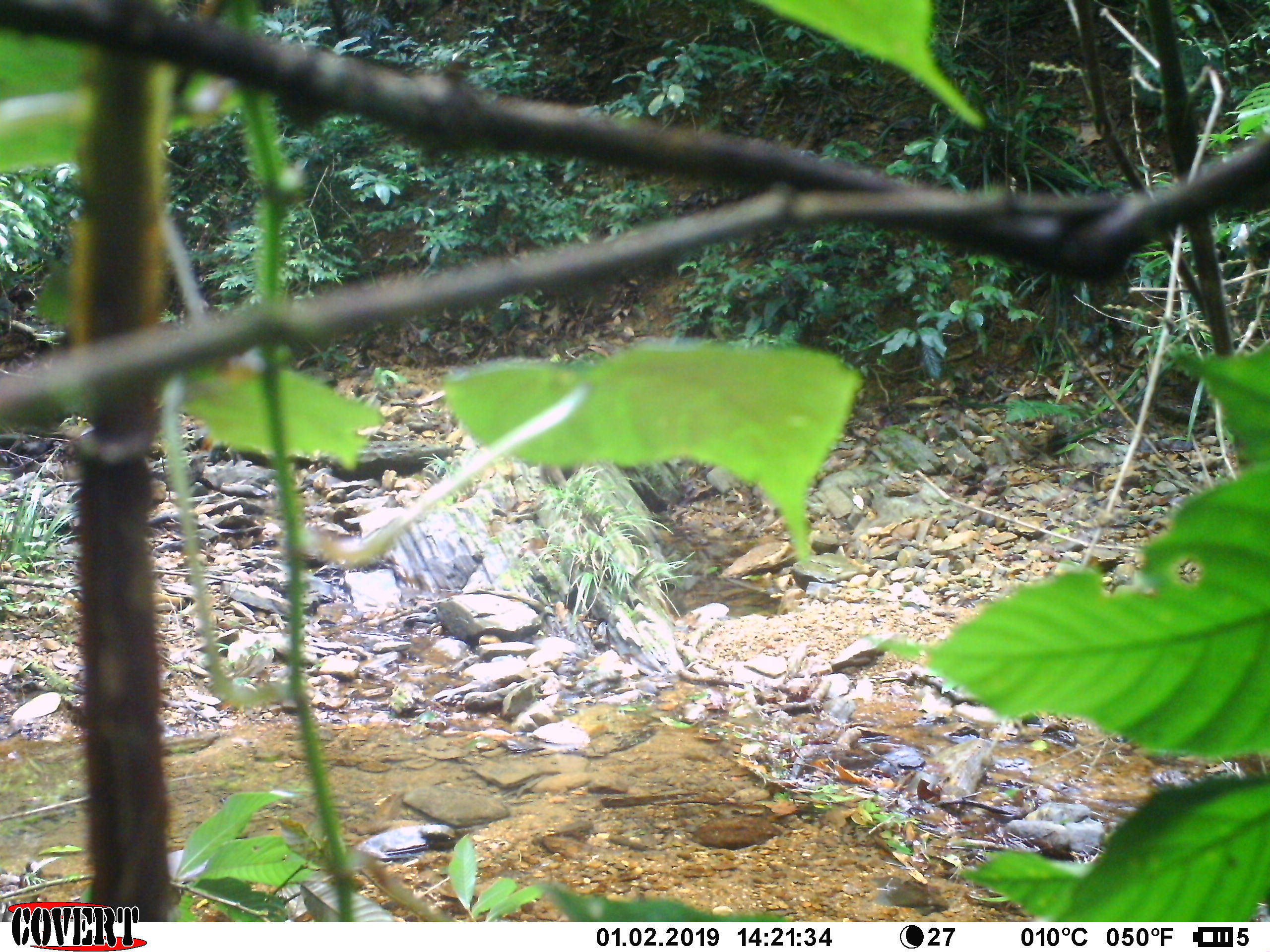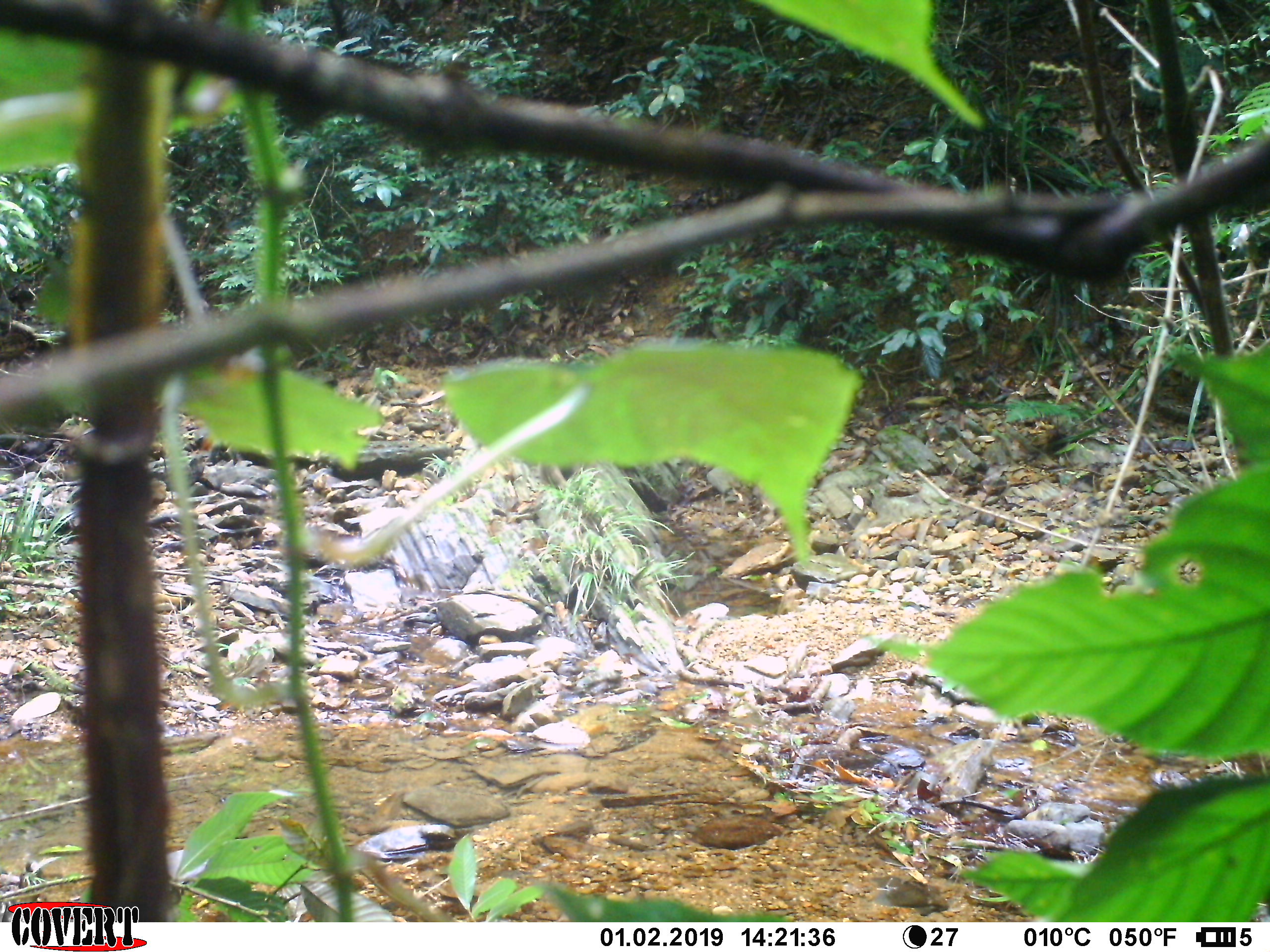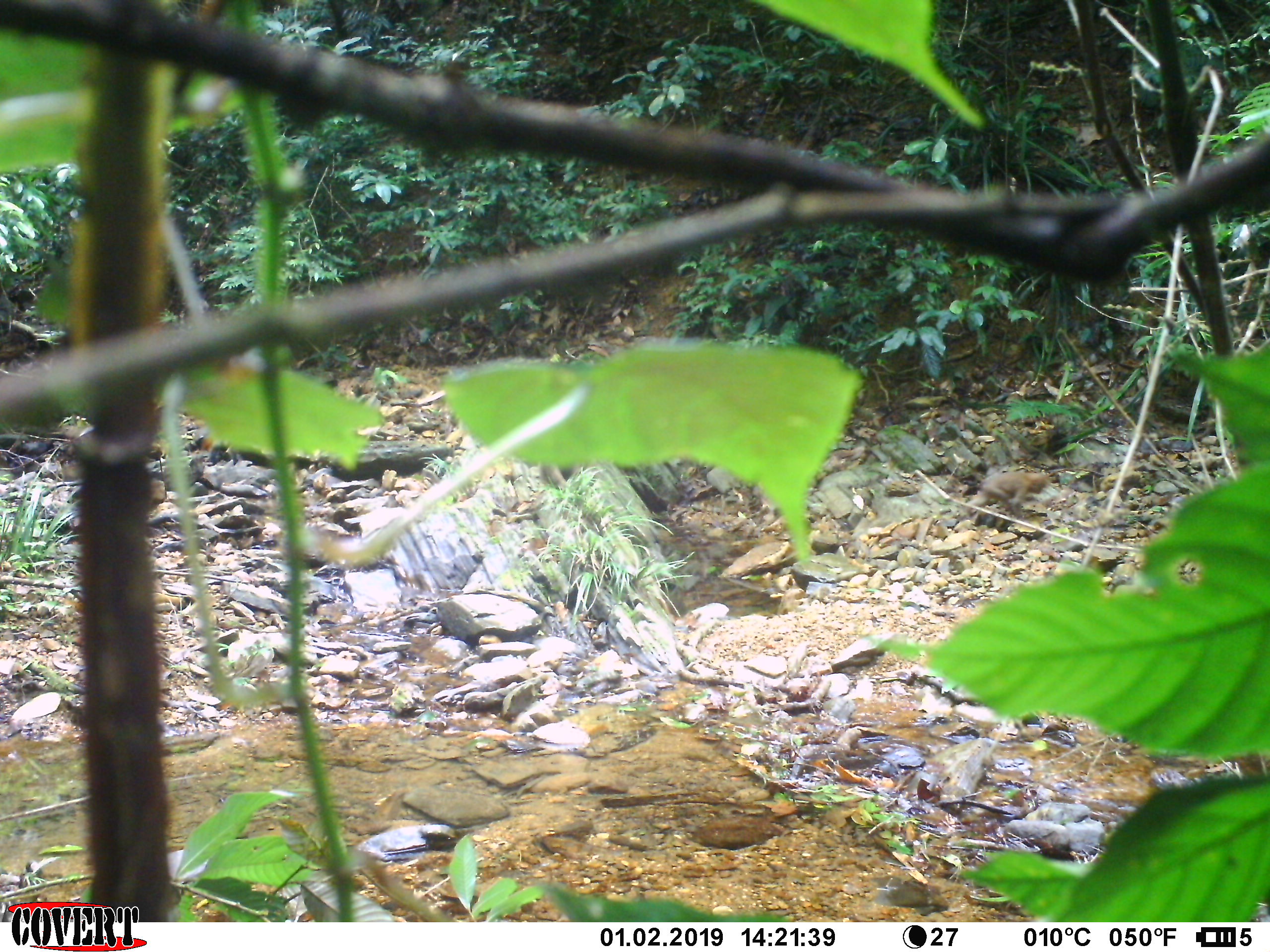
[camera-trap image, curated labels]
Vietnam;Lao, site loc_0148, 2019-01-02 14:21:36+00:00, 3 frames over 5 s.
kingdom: Animalia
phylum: Chordata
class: Mammalia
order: Primates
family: Cercopithecidae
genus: Macaca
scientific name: Macaca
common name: macaques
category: assam or rhesus macaque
Assam or rhesus macaque (macaques) (Macaca). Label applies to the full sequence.